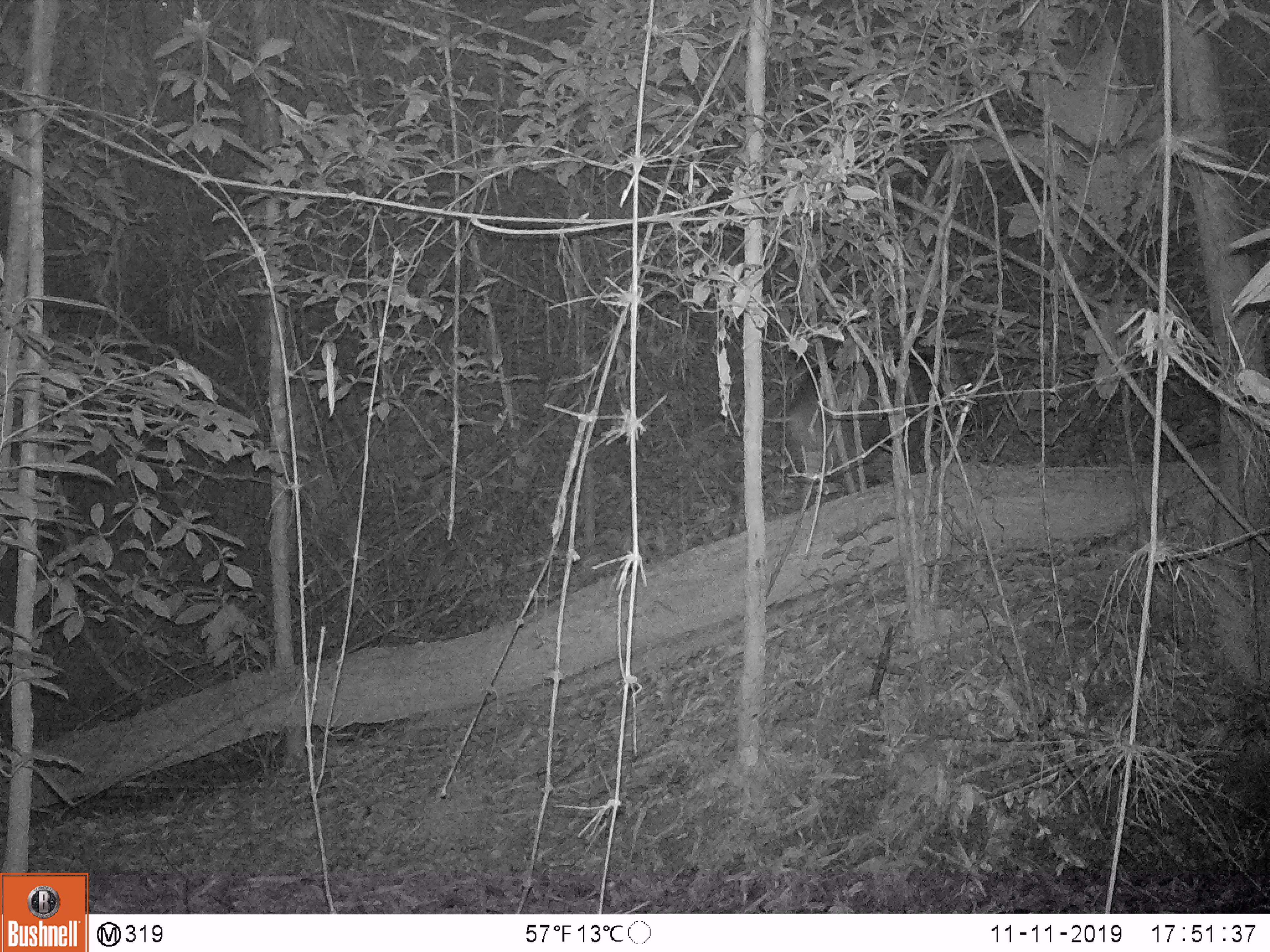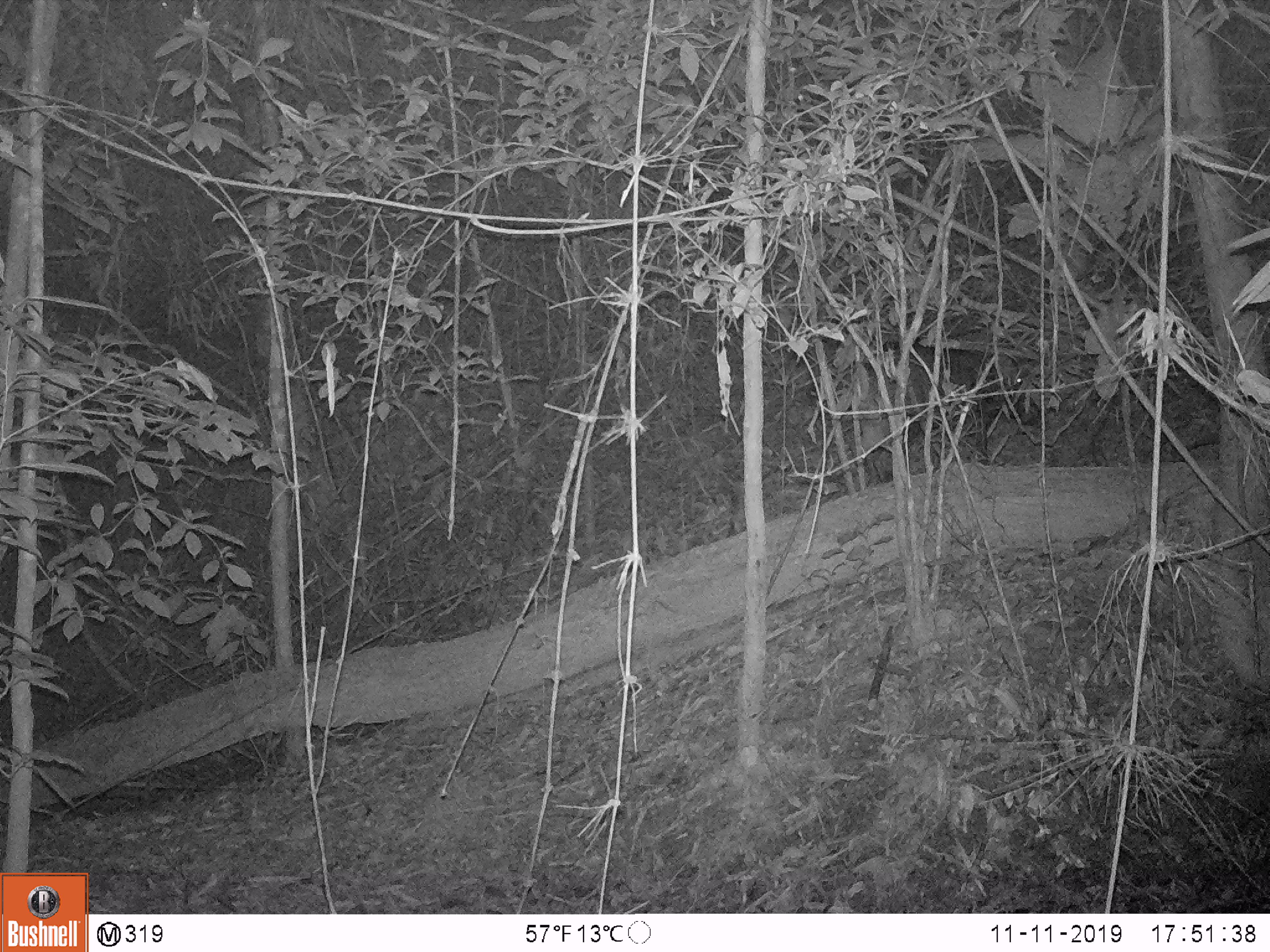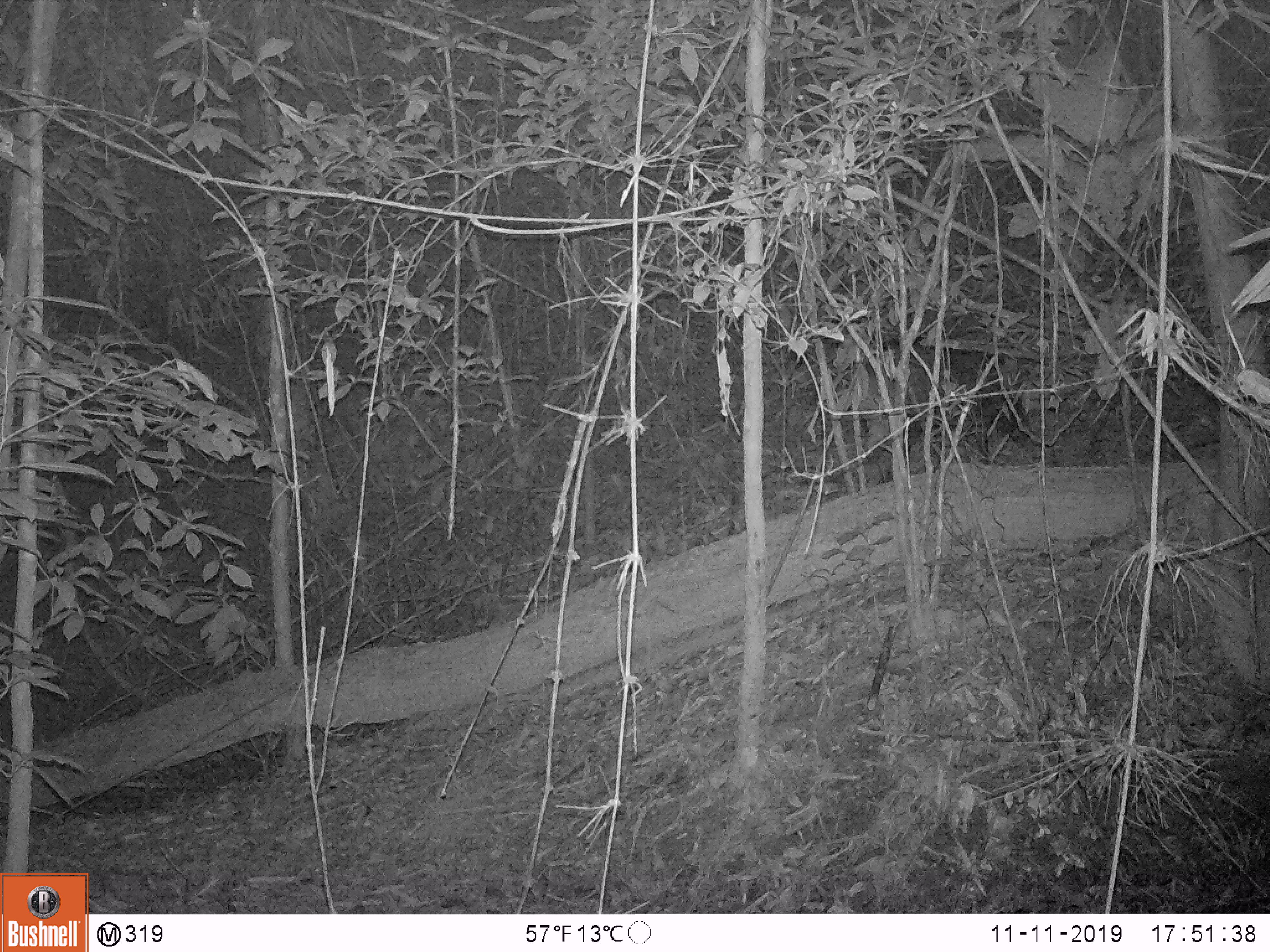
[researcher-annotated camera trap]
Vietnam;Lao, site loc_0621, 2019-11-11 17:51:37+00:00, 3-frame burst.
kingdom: Animalia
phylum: Chordata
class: Mammalia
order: Artiodactyla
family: Suidae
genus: Sus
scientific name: Sus scrofa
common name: eurasian wild pig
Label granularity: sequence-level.